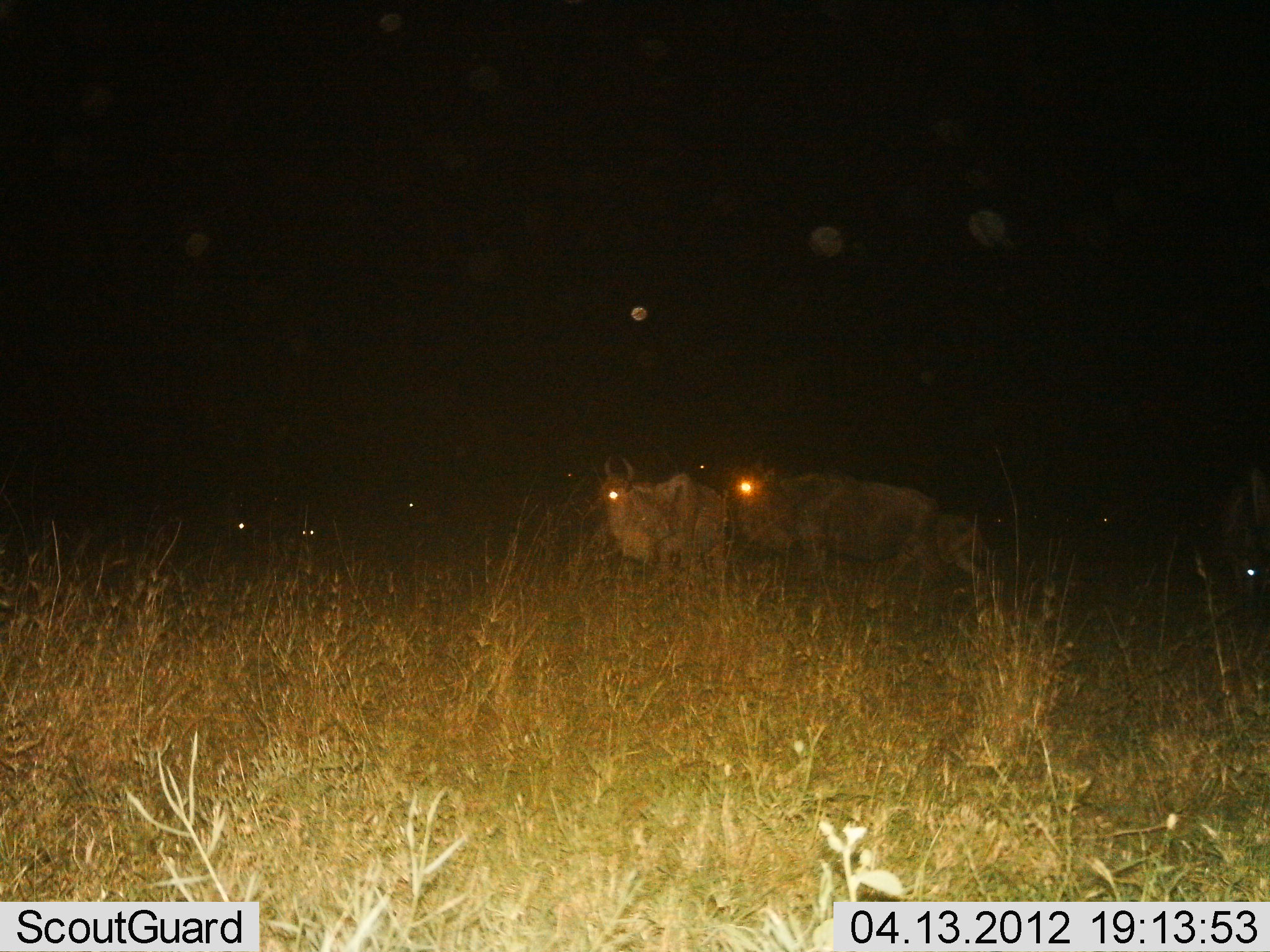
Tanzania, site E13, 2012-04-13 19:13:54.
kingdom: Animalia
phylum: Chordata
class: Mammalia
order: Artiodactyla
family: Bovidae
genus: Connochaetes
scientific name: Connochaetes taurinus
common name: blue wildebeest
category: wildebeest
Wildebeest (blue wildebeest) (Connochaetes taurinus), count 3. Behavior (volunteer vote fractions): standing 77%, resting 12%, moving 19%, interacting 0%. Young present (vote fraction): 19%. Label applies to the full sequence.